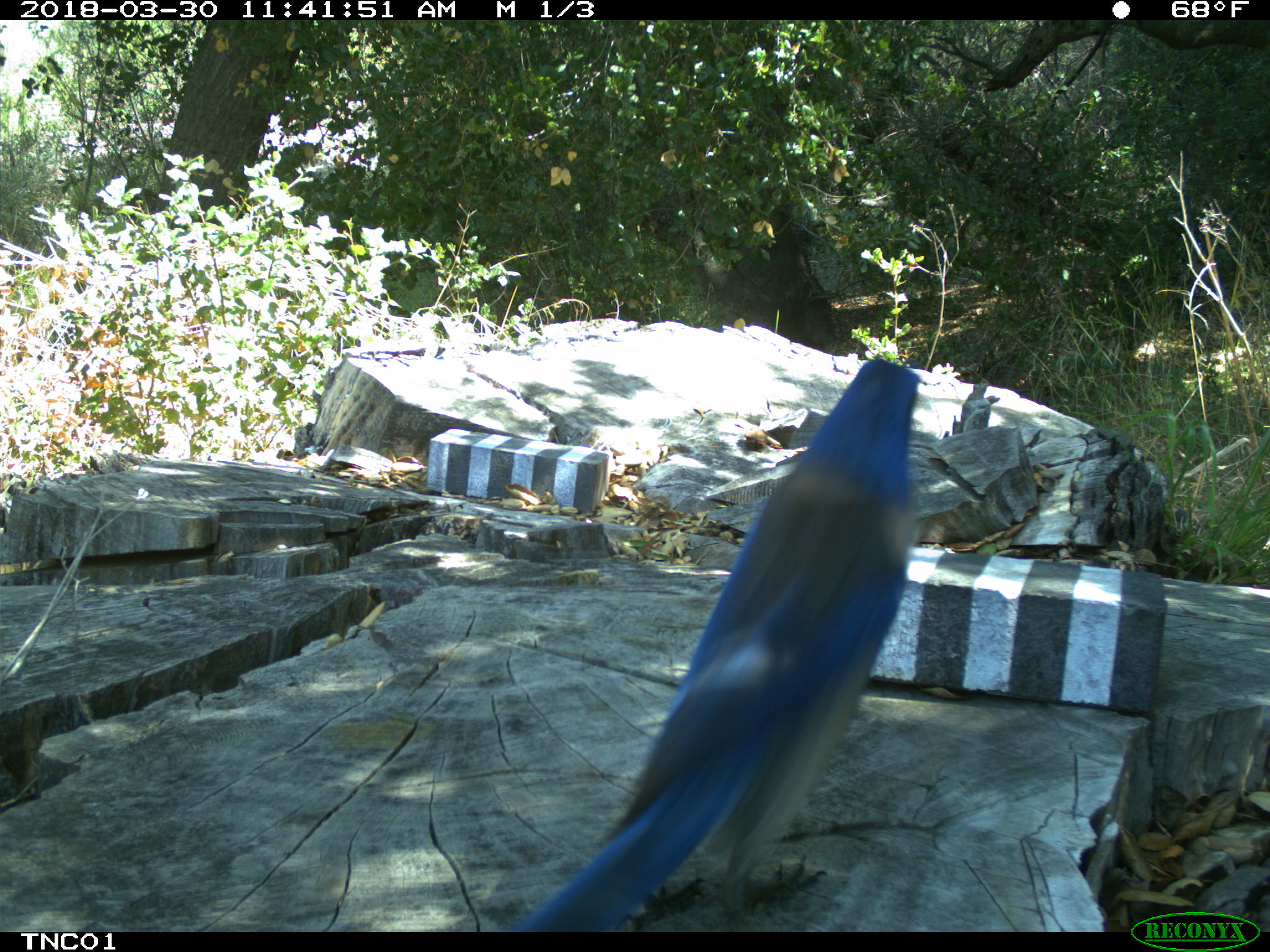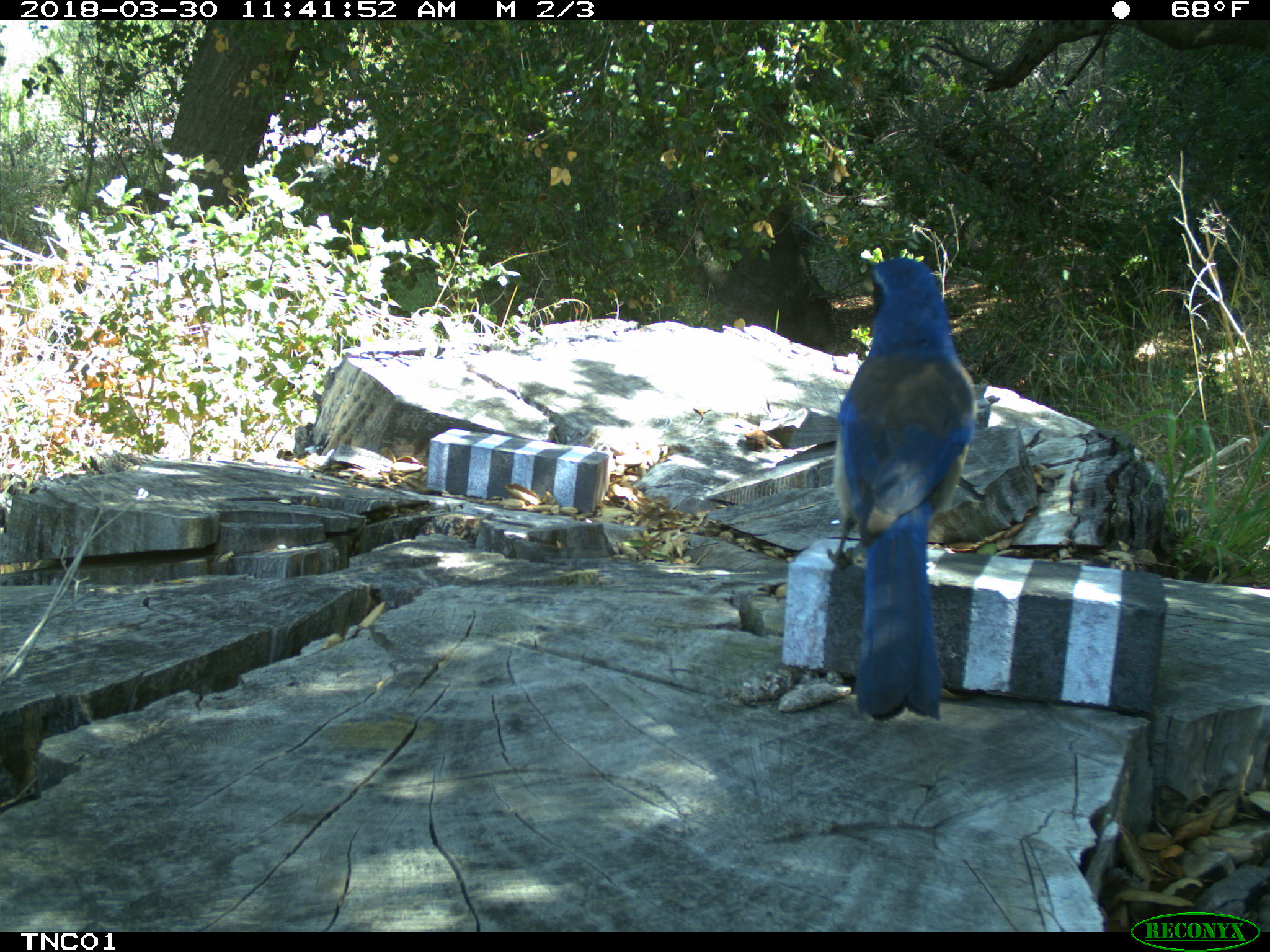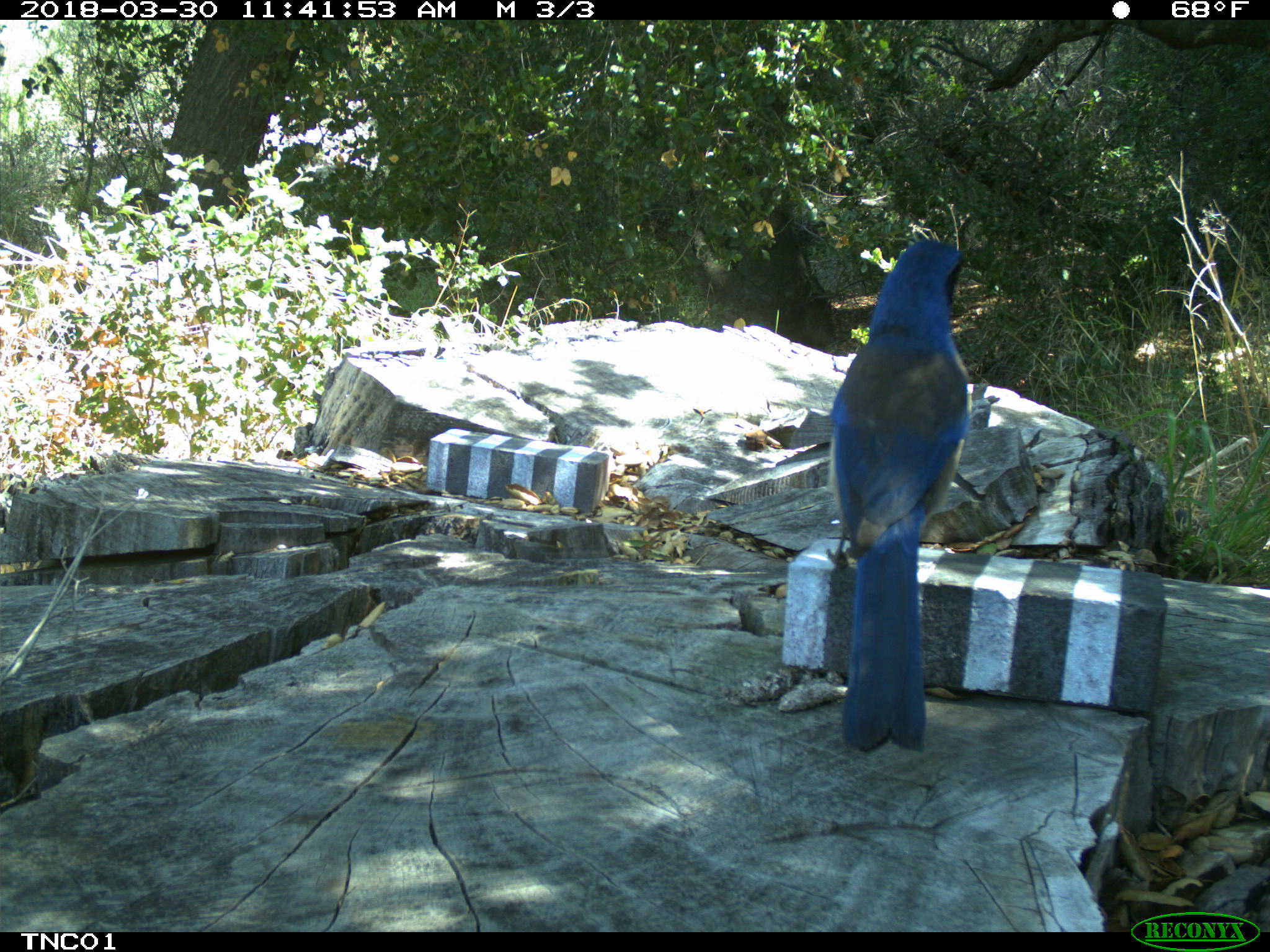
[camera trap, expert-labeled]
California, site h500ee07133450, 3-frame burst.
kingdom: Animalia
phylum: Chordata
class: Aves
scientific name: Aves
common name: bird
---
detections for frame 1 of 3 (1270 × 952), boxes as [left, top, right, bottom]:
bird: [498, 353, 919, 928]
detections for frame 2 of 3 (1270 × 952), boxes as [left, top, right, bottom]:
bird: [825, 257, 977, 721]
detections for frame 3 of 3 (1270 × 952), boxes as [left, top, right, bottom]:
bird: [825, 237, 971, 754]